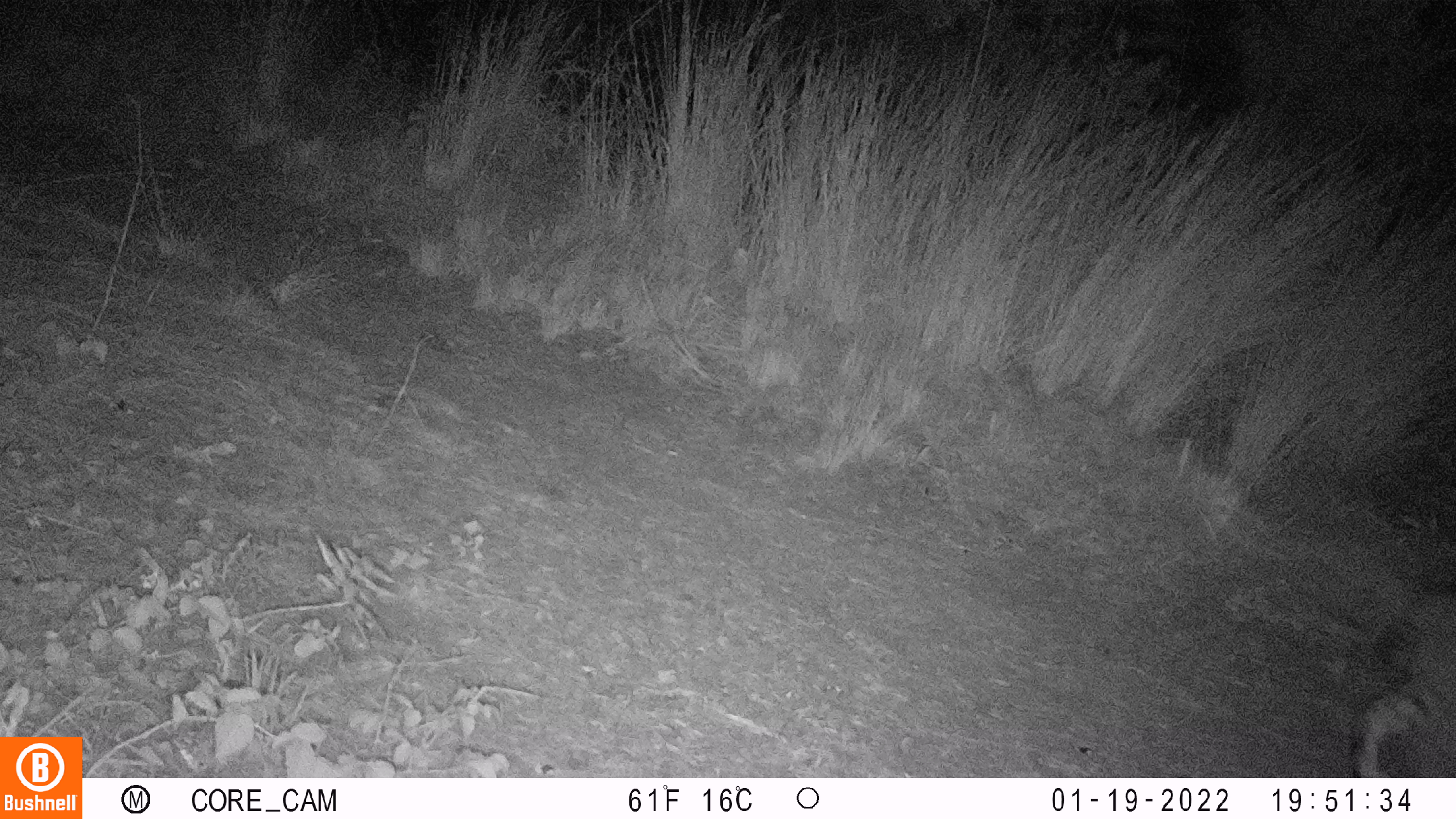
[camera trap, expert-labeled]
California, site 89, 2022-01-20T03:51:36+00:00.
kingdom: Animalia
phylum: Chordata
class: Mammalia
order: Carnivora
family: Felidae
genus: Lynx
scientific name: Lynx rufus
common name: bobcat